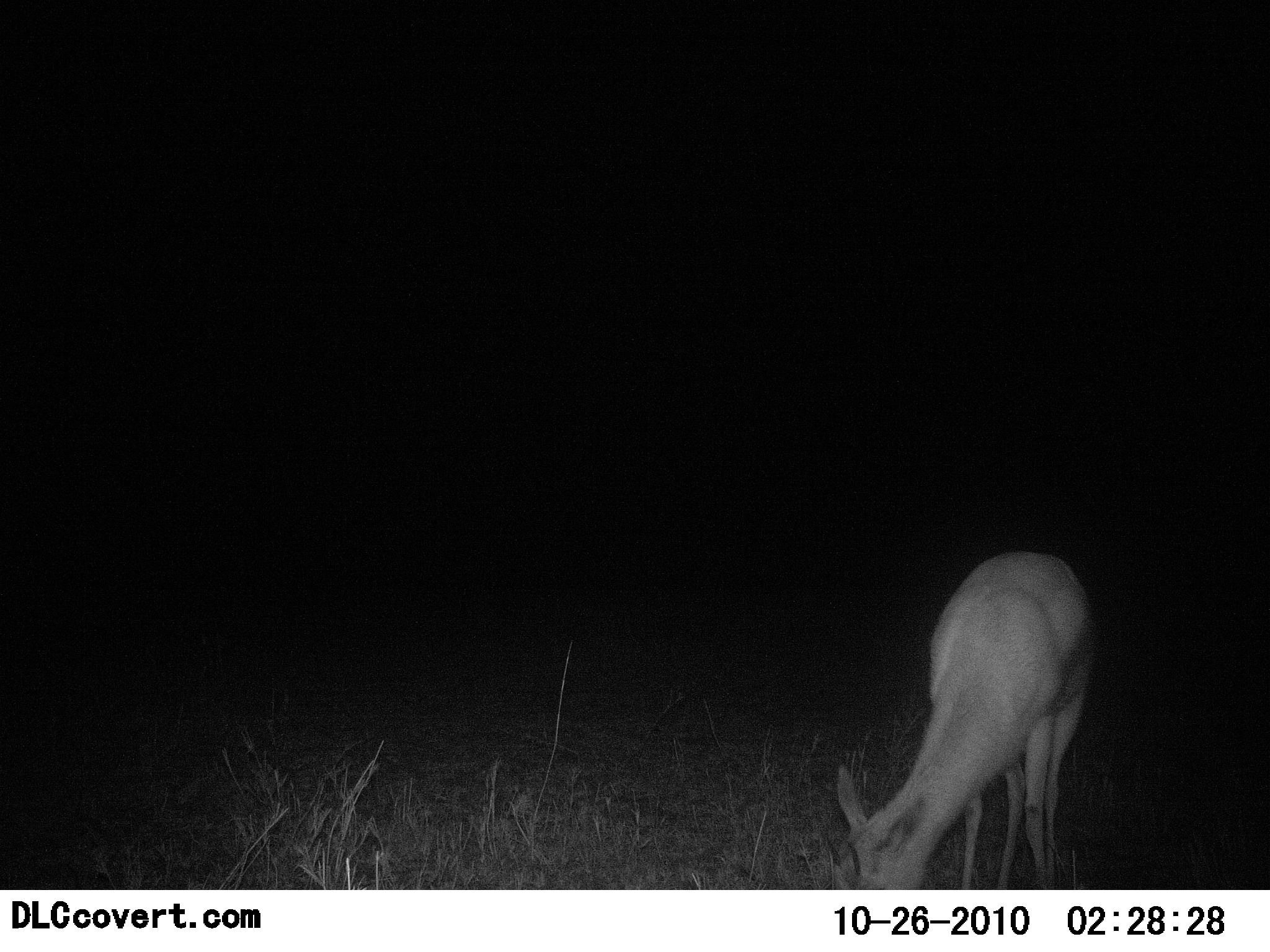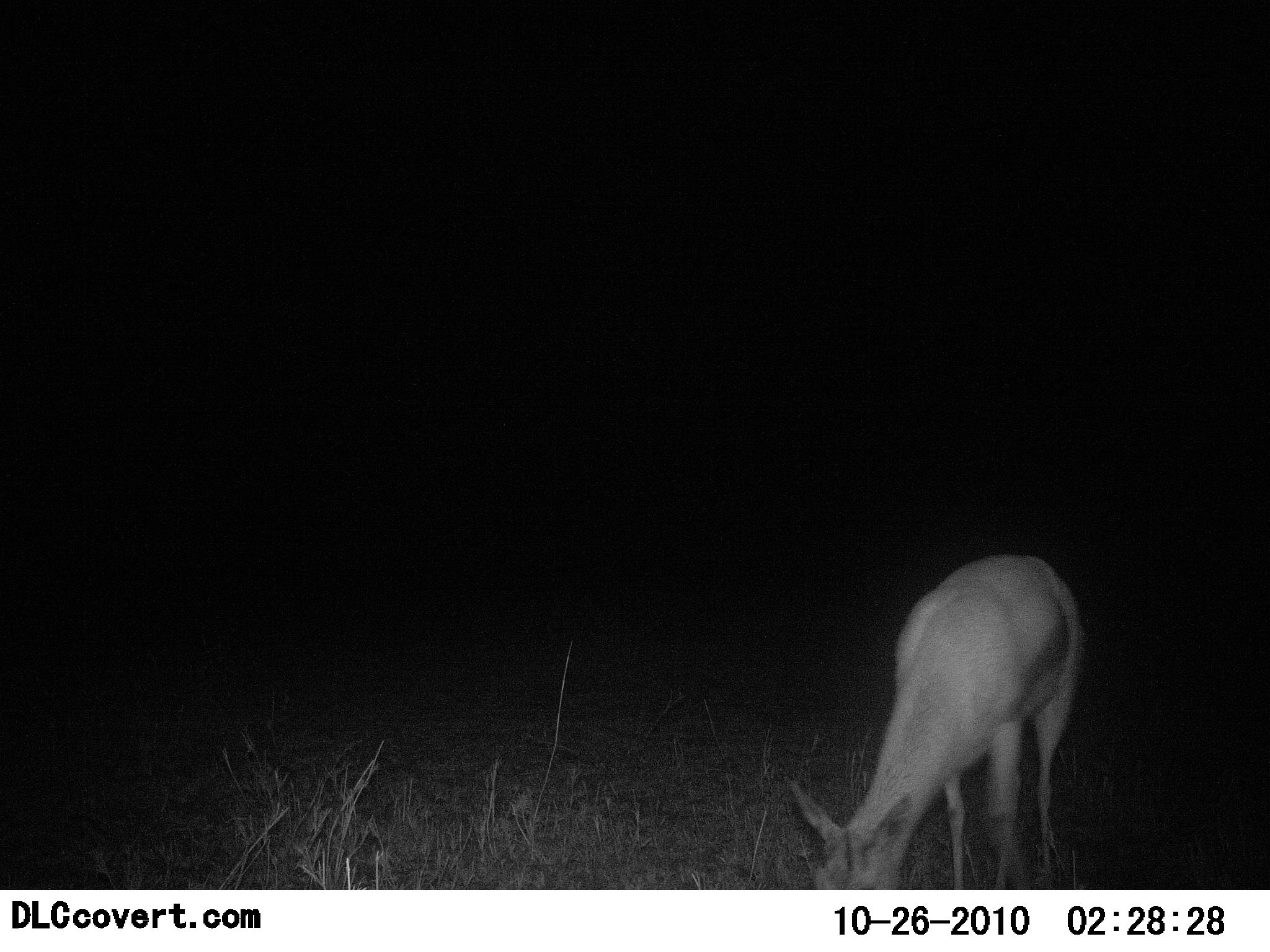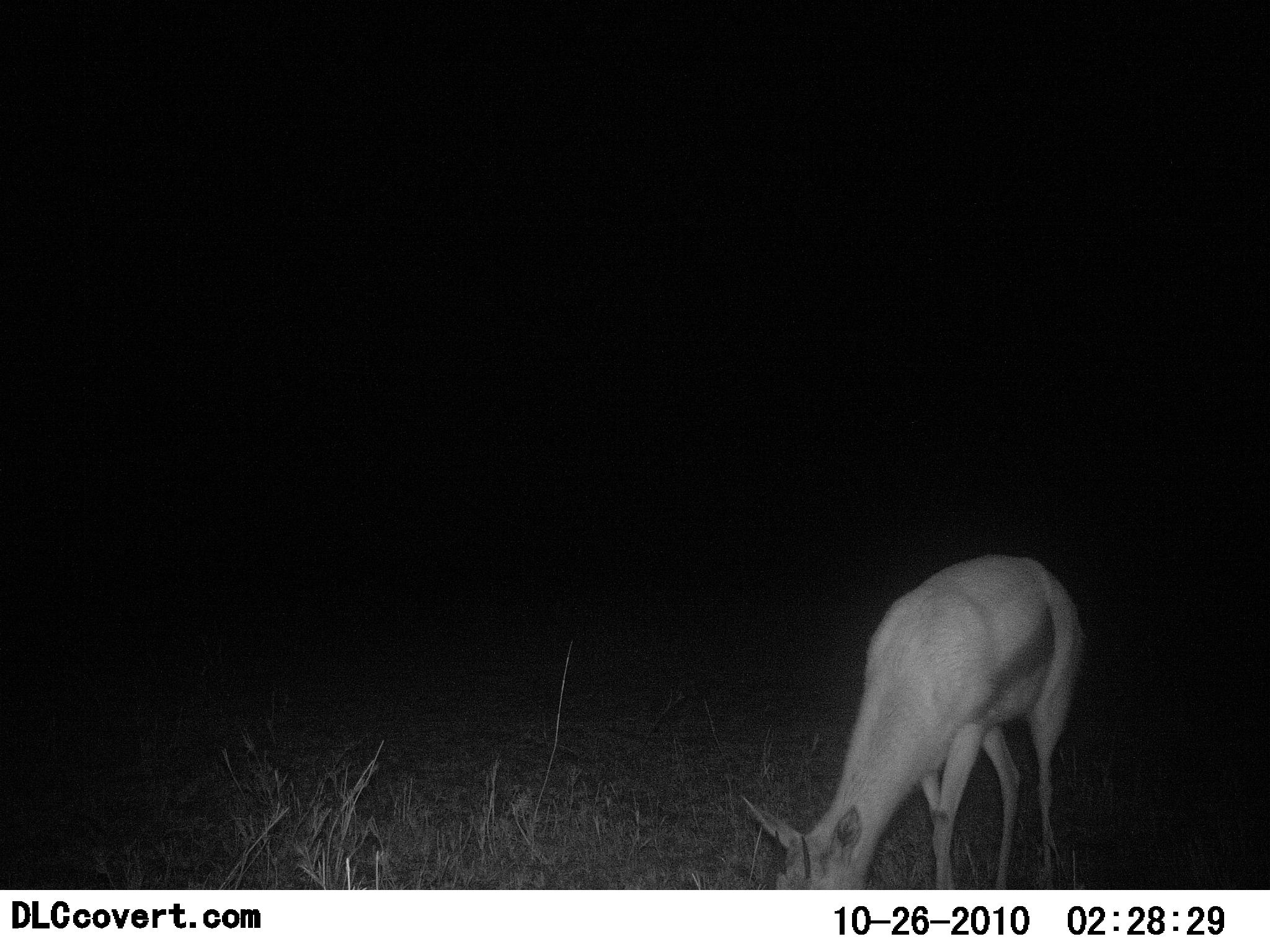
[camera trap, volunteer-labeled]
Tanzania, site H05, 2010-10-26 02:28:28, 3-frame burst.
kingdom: Animalia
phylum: Chordata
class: Mammalia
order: Artiodactyla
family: Bovidae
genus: Eudorcas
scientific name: Eudorcas thomsonii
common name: thomson's gazelle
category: gazellethomsons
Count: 1.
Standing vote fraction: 42%.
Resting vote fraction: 8%.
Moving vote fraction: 0%.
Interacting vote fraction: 0%.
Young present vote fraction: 0%.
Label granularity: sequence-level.